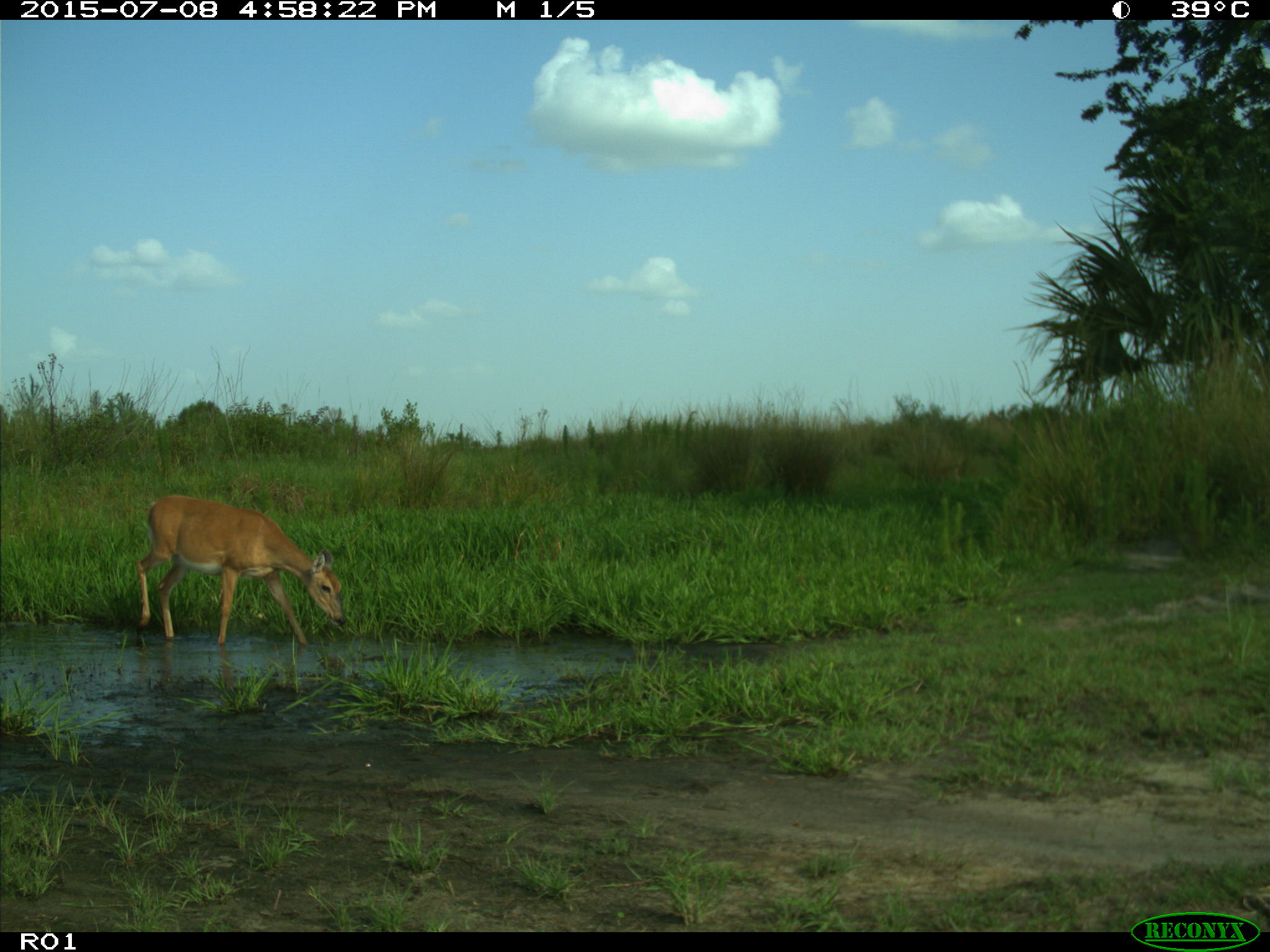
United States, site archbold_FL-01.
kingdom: Animalia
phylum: Chordata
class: Mammalia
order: Artiodactyla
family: Cervidae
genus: Odocoileus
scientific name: Odocoileus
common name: deer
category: unidentified deer